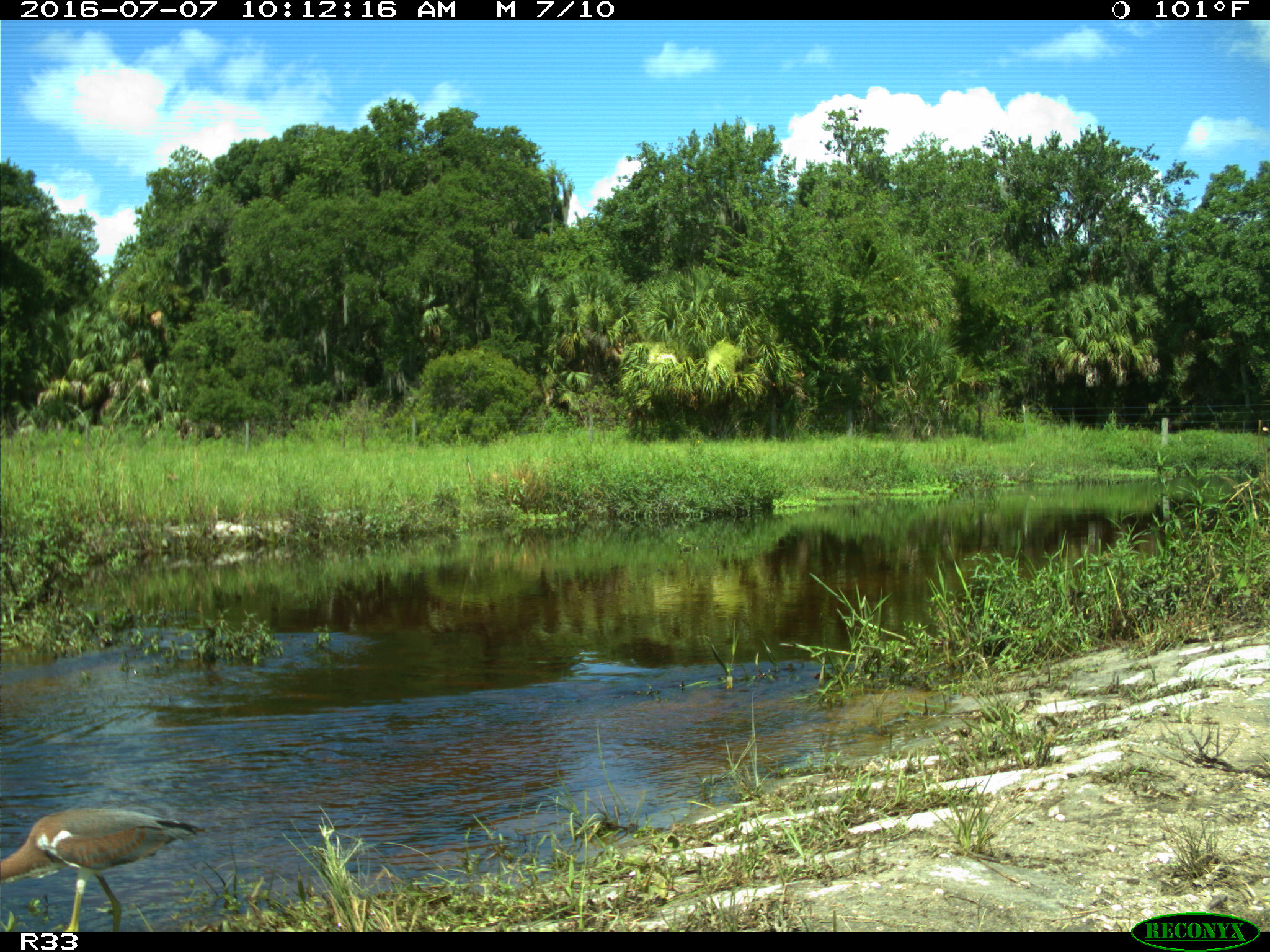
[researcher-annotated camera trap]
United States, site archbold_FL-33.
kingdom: Animalia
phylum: Chordata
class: Aves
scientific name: Aves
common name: birds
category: unidentified bird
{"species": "unidentified bird (birds) (Aves)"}